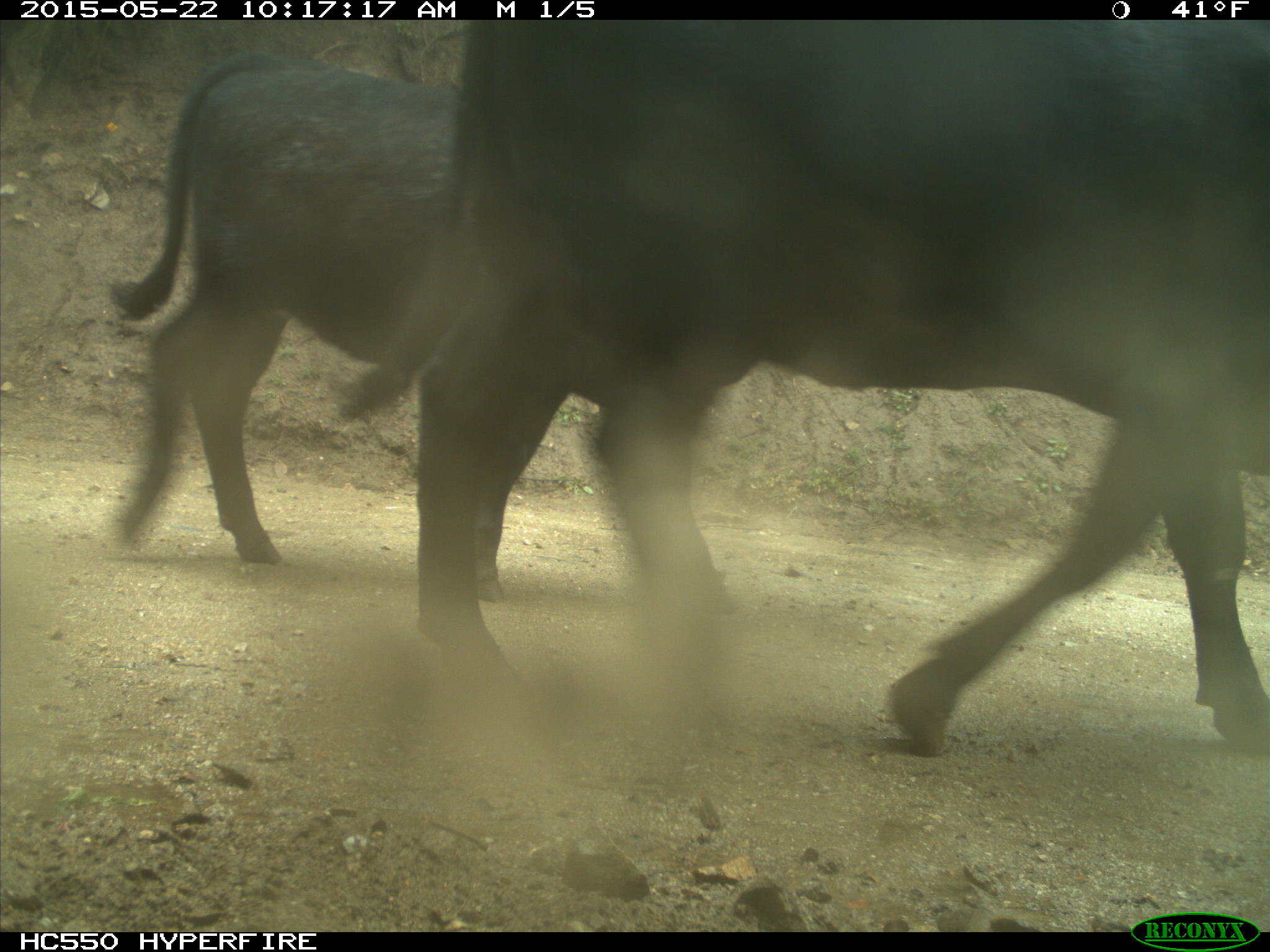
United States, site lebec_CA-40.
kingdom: Animalia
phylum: Chordata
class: Mammalia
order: Artiodactyla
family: Bovidae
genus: Bos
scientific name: Bos taurus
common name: domestic cow